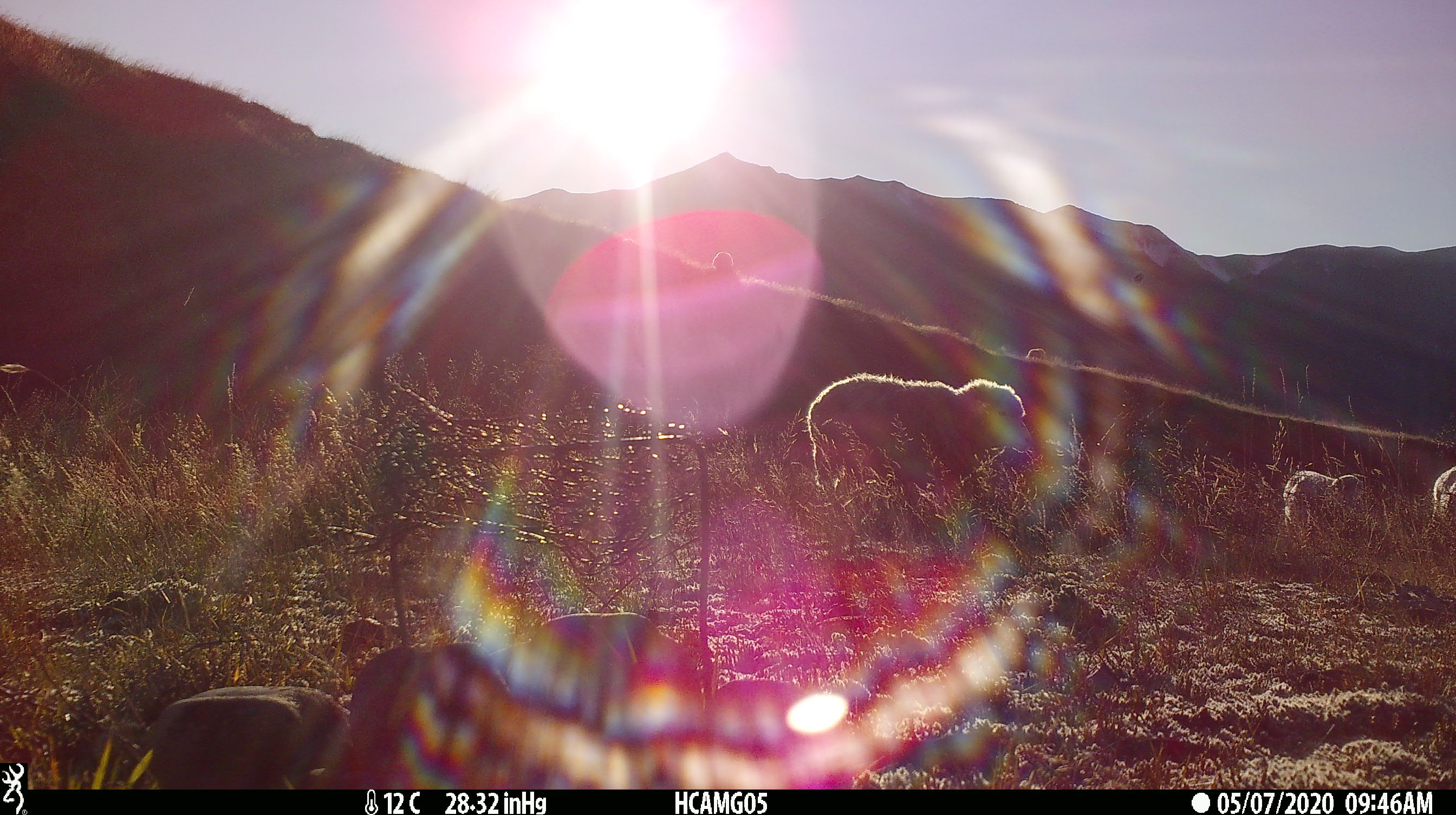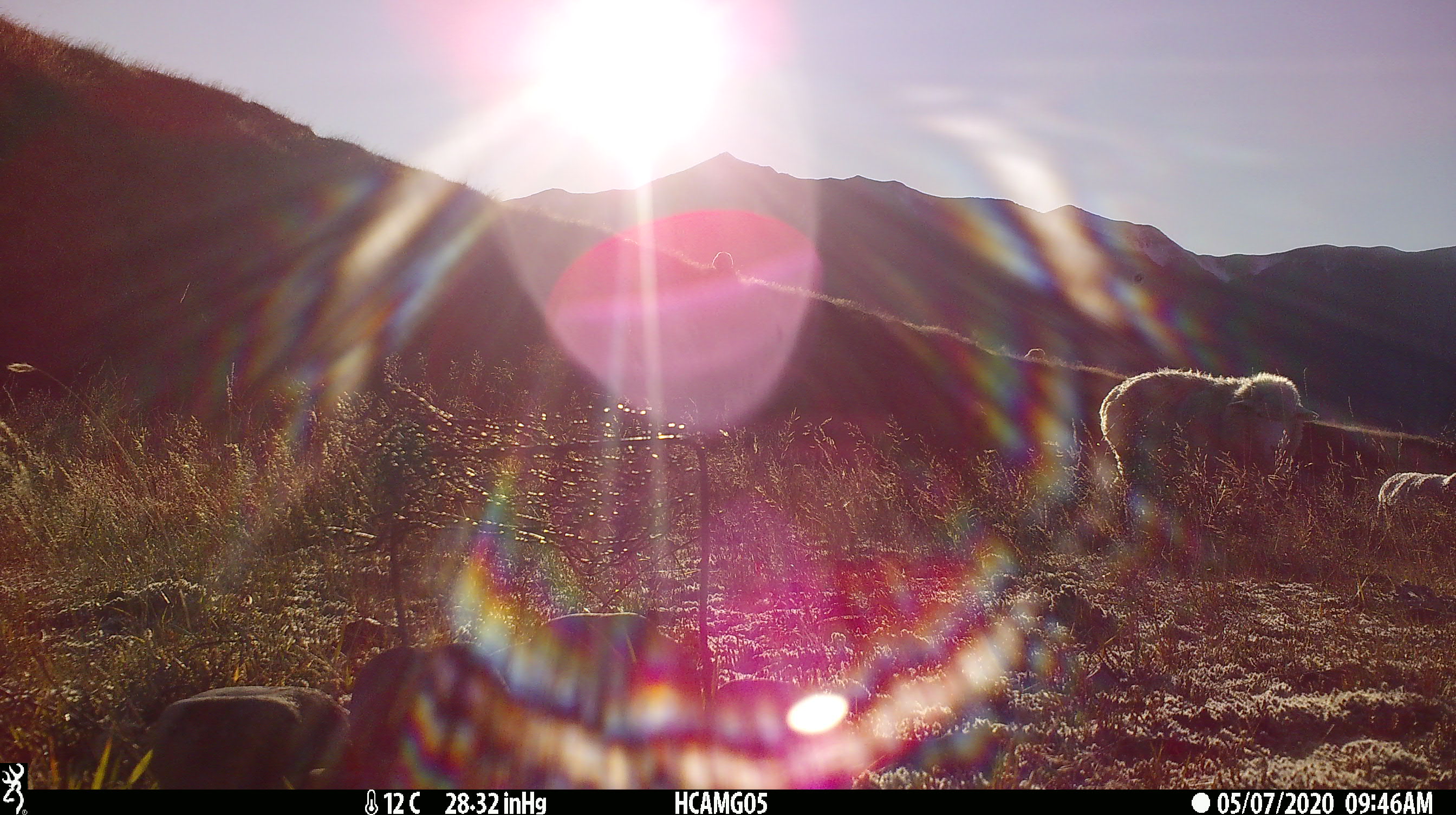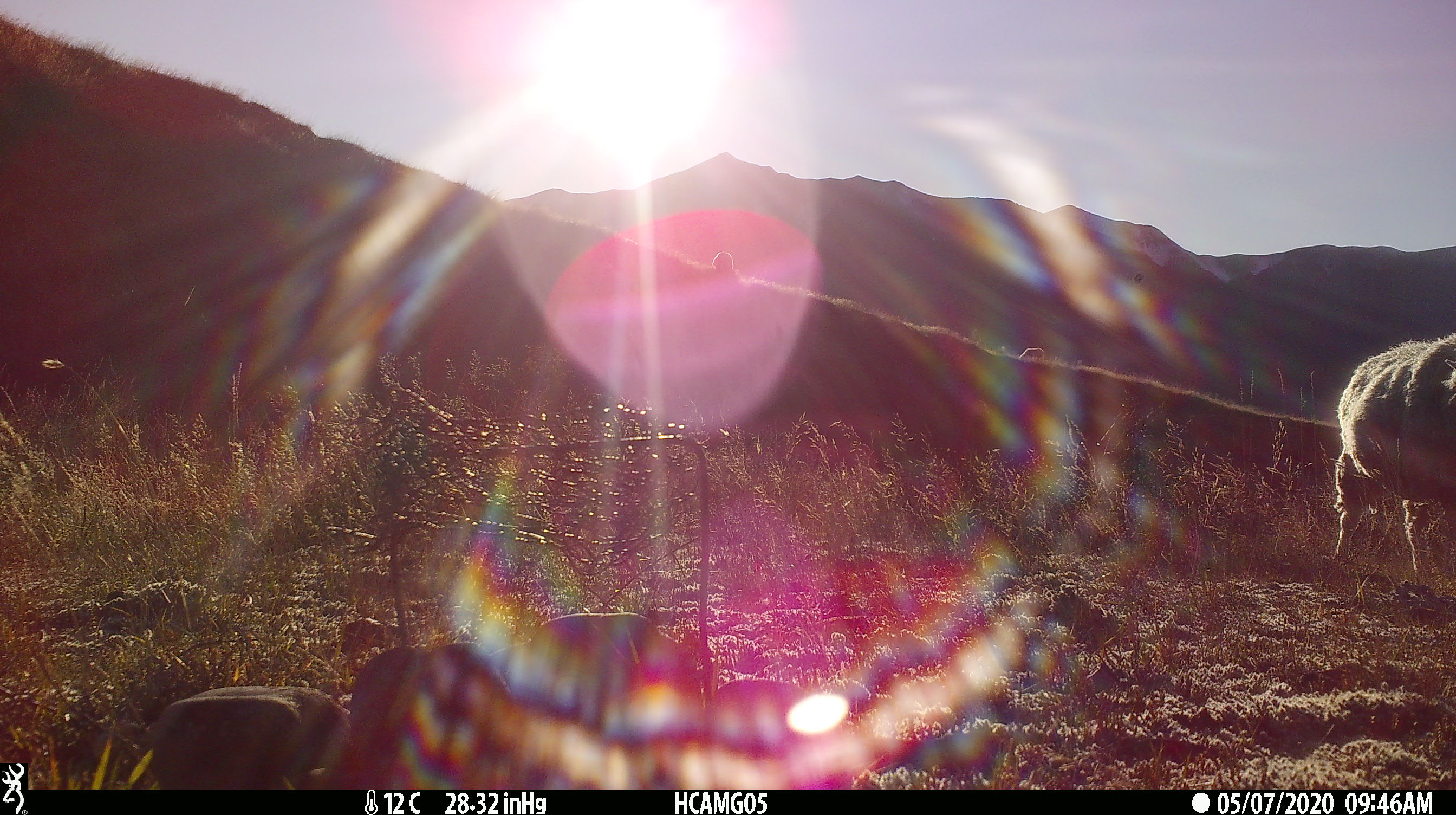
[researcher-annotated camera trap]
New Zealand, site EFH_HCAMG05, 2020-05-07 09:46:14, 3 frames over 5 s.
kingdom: Animalia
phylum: Chordata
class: Mammalia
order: Artiodactyla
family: Bovidae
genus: Ovis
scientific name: Ovis aries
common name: domestic sheep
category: sheep